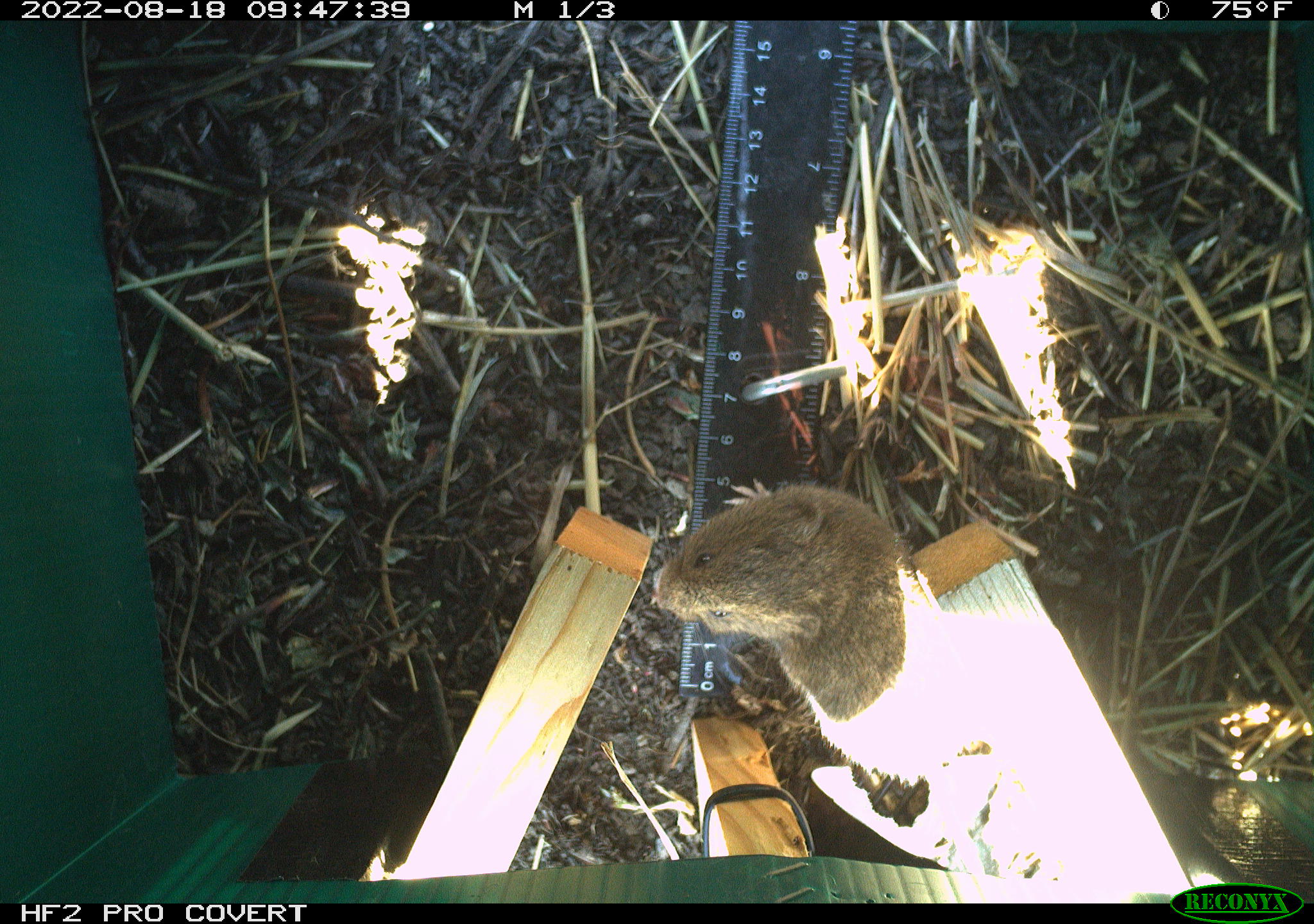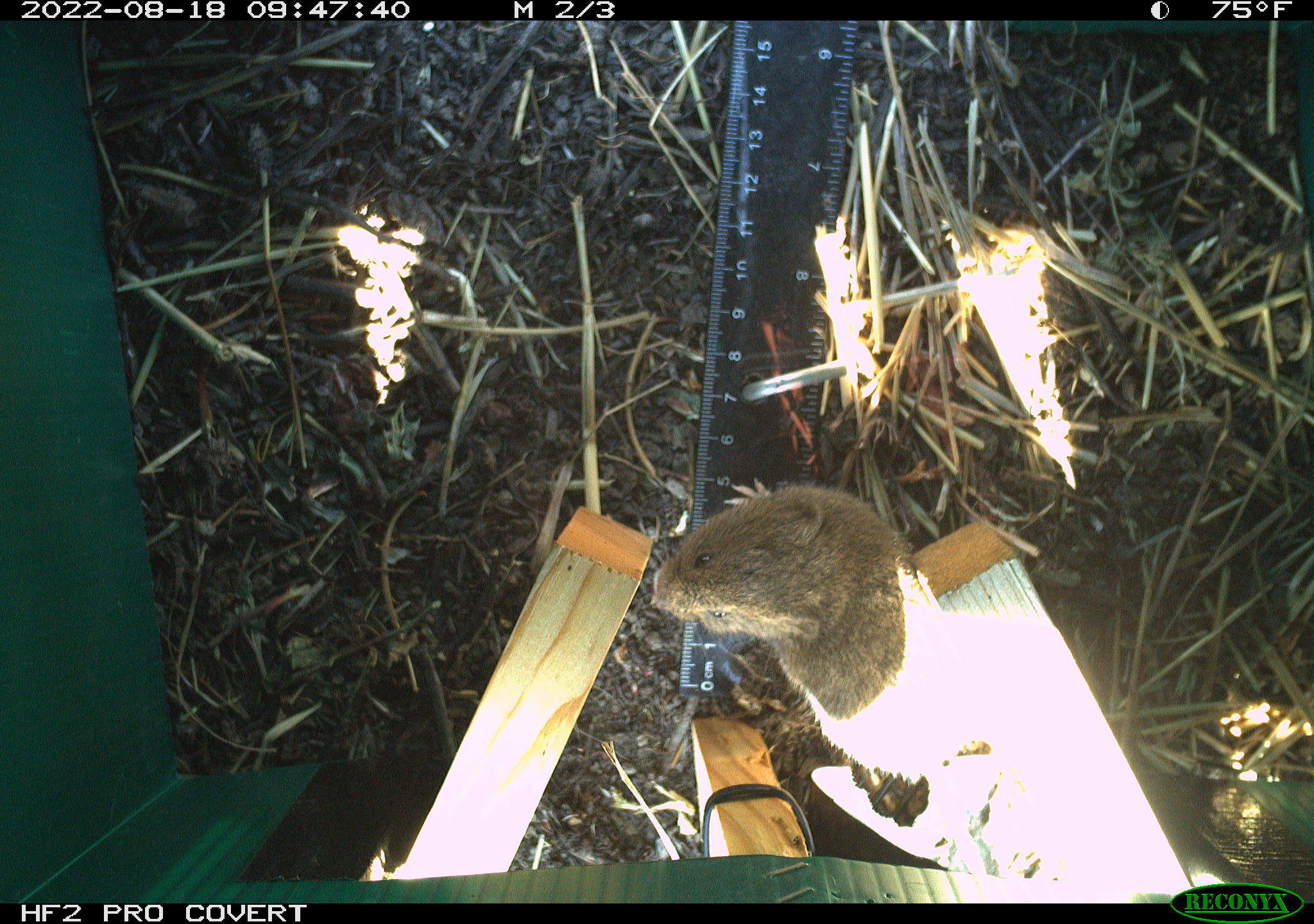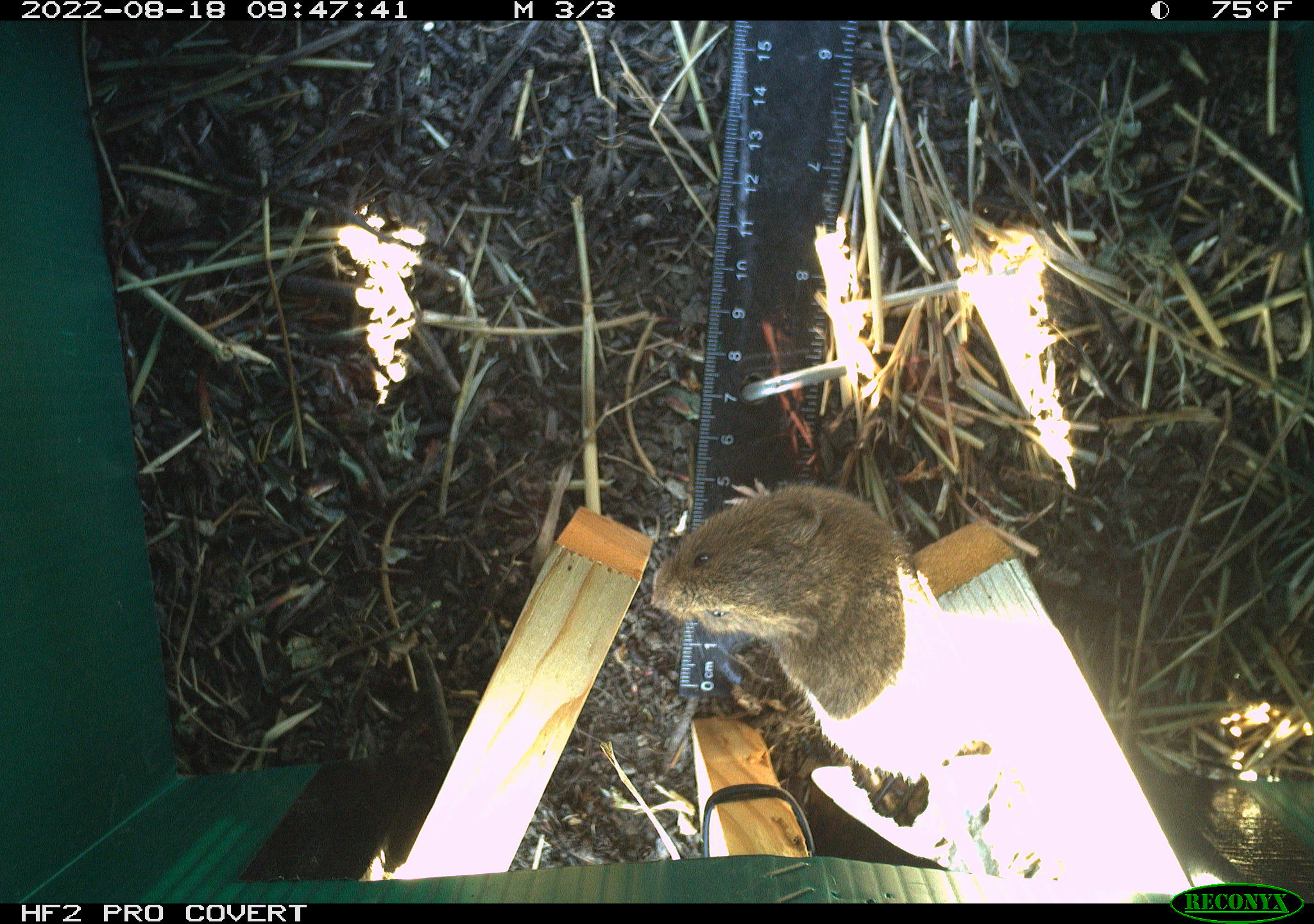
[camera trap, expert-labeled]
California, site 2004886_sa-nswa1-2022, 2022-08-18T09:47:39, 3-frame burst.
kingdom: Animalia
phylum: Chordata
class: Mammalia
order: Rodentia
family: Cricetidae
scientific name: Cricetidae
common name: hamsters, voles, lemmings, and allies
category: cricetidae family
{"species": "cricetidae family (hamsters, voles, lemmings, and allies) (Cricetidae)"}